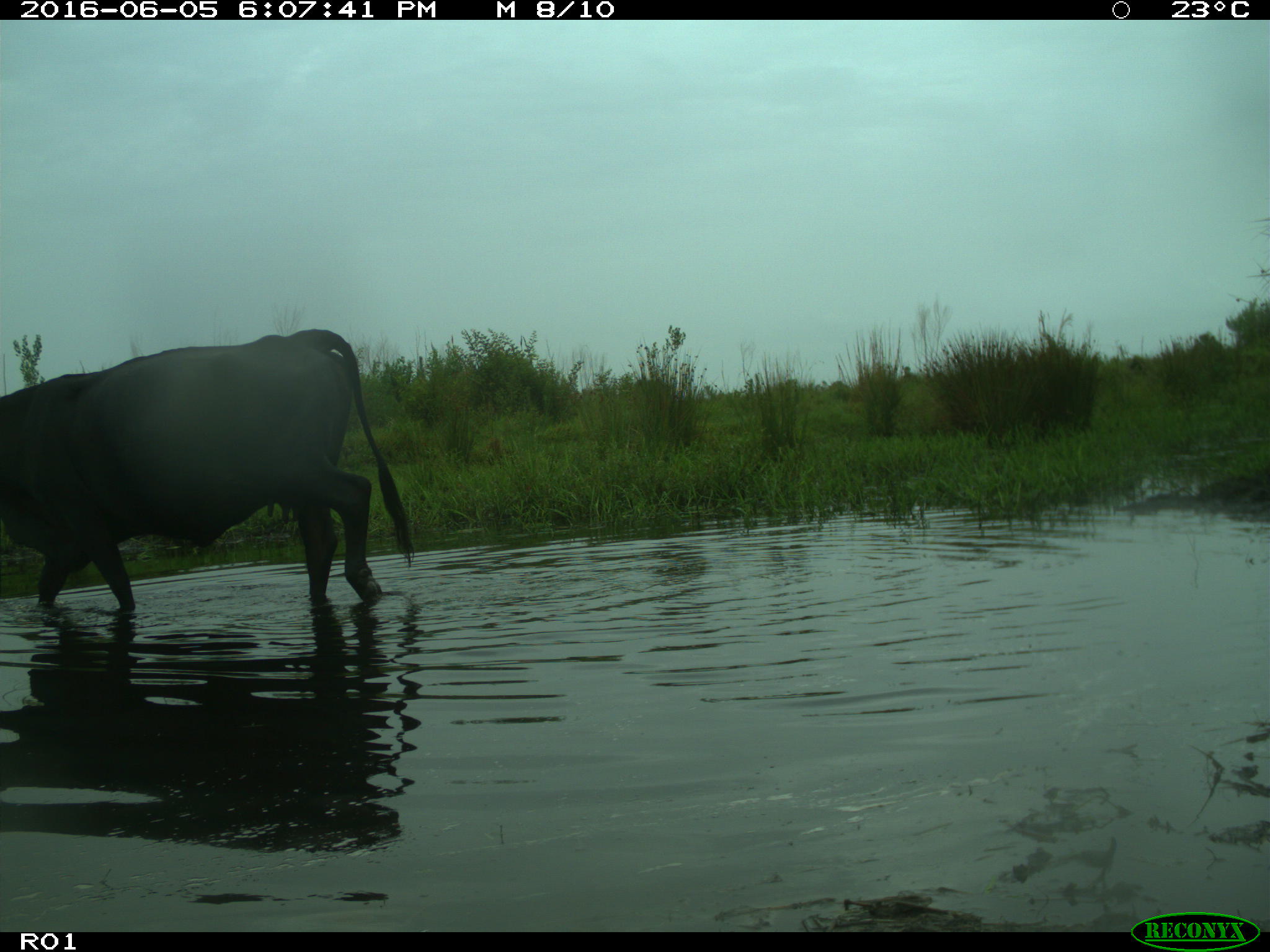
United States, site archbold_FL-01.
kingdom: Animalia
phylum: Chordata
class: Mammalia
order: Artiodactyla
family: Bovidae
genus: Bos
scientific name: Bos taurus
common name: domestic cow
Bos taurus (domestic cow).